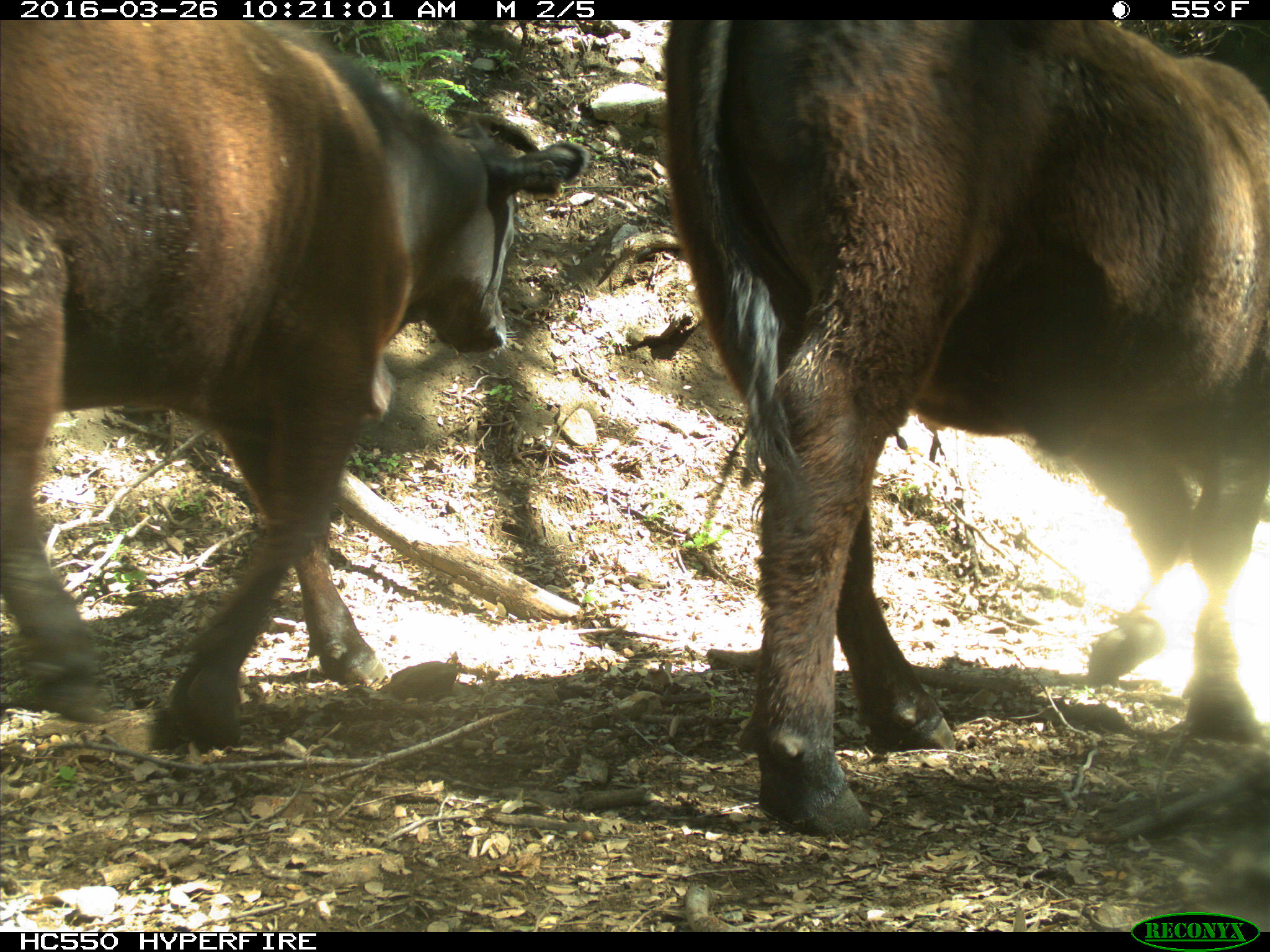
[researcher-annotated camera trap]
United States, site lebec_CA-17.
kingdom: Animalia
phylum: Chordata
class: Mammalia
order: Artiodactyla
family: Bovidae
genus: Bos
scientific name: Bos taurus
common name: domestic cow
Bos taurus (domestic cow).